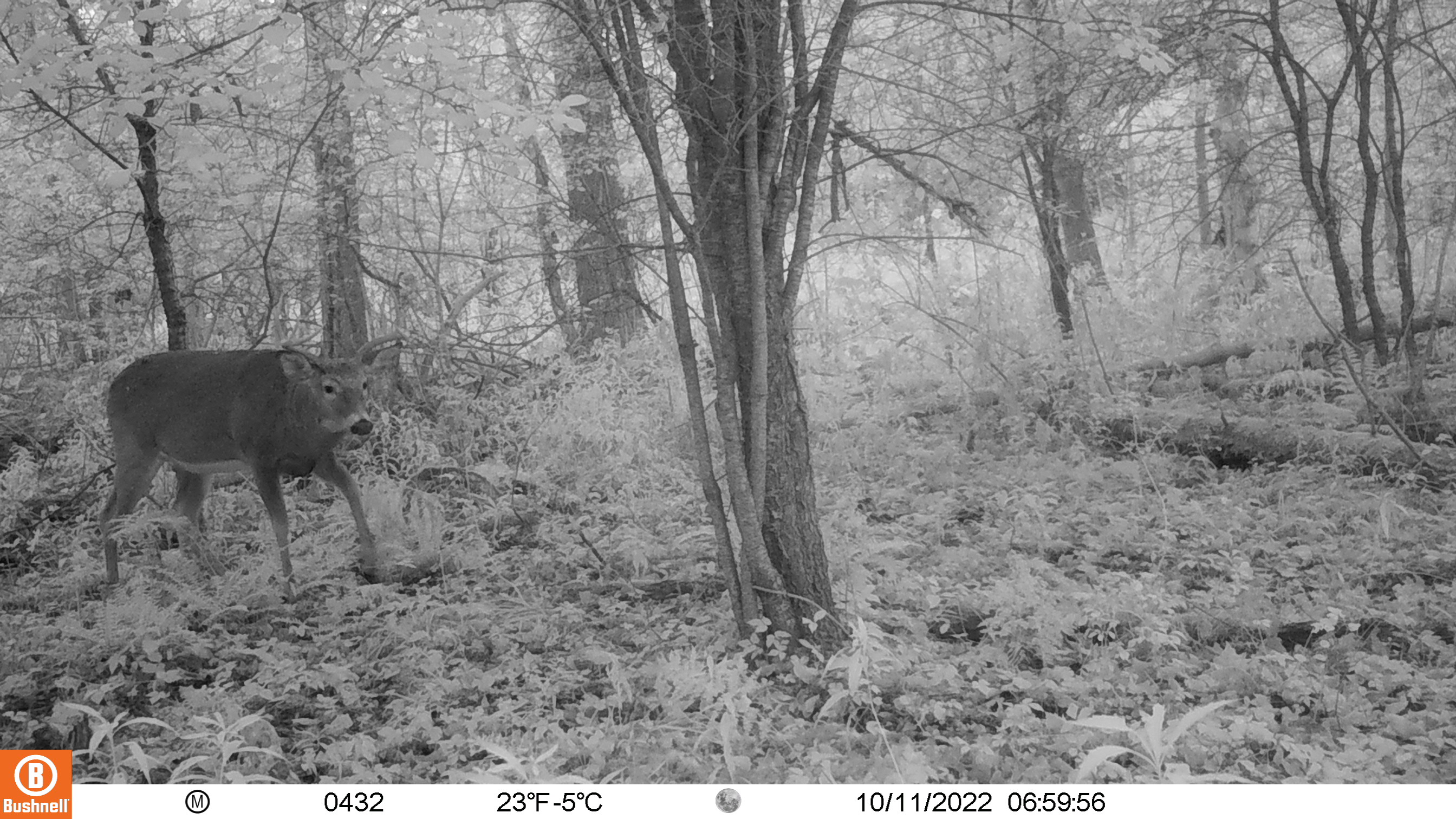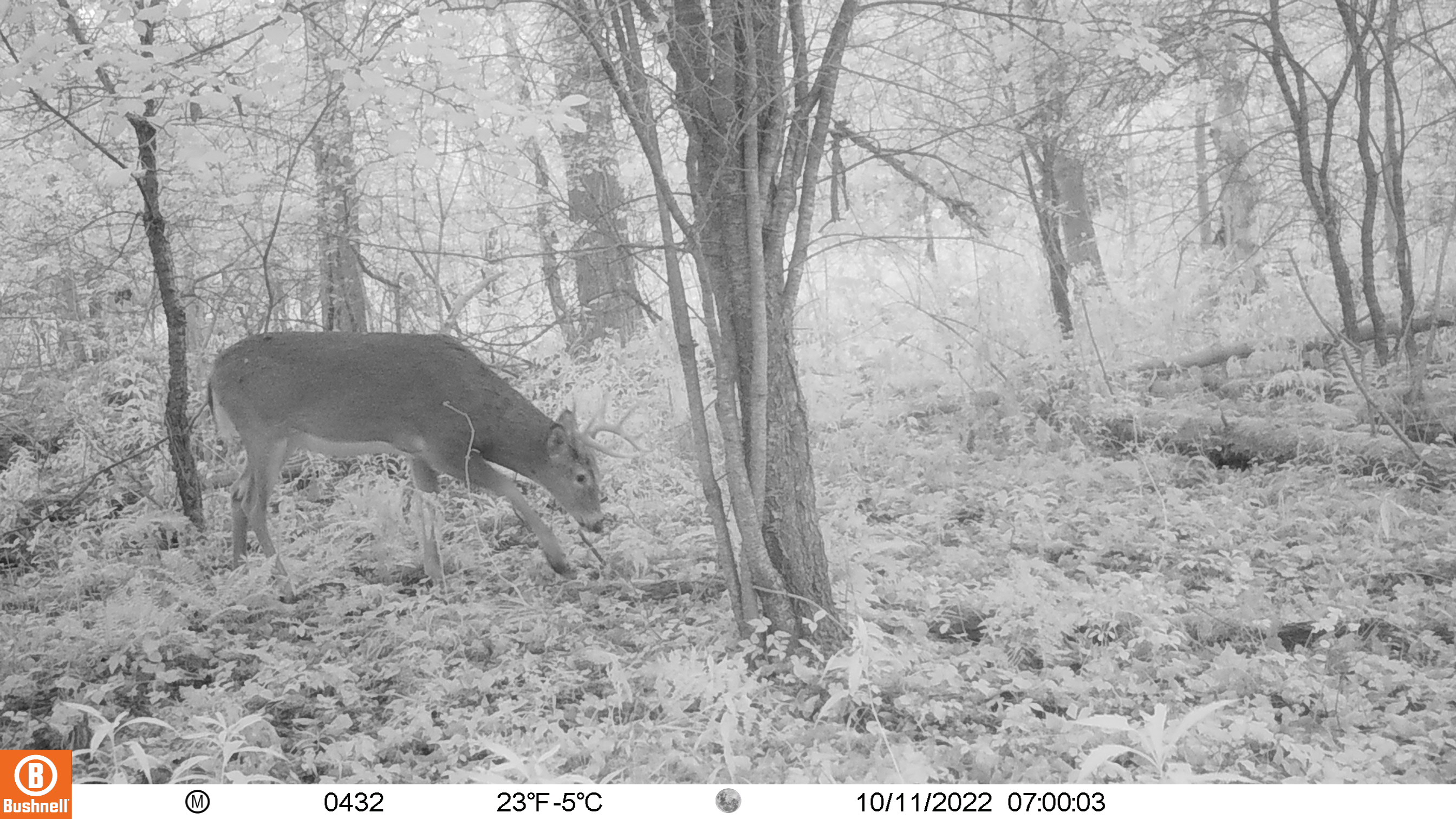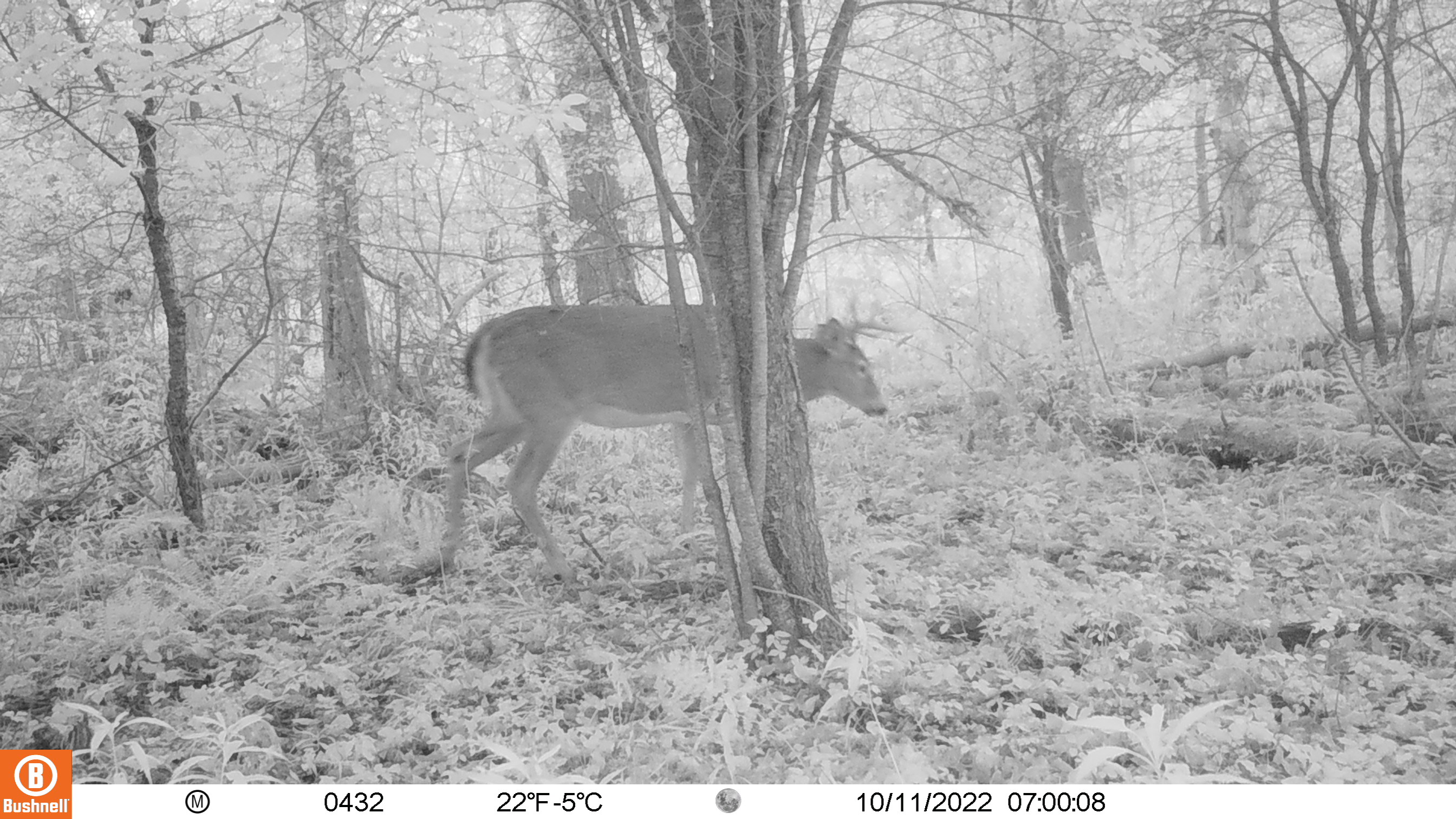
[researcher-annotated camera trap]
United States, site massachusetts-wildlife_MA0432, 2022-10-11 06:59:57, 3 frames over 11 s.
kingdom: Animalia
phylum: Chordata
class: Mammalia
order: Artiodactyla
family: Cervidae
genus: Odocoileus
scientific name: Odocoileus virginianus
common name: white-tailed deer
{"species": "white-tailed deer (Odocoileus virginianus)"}